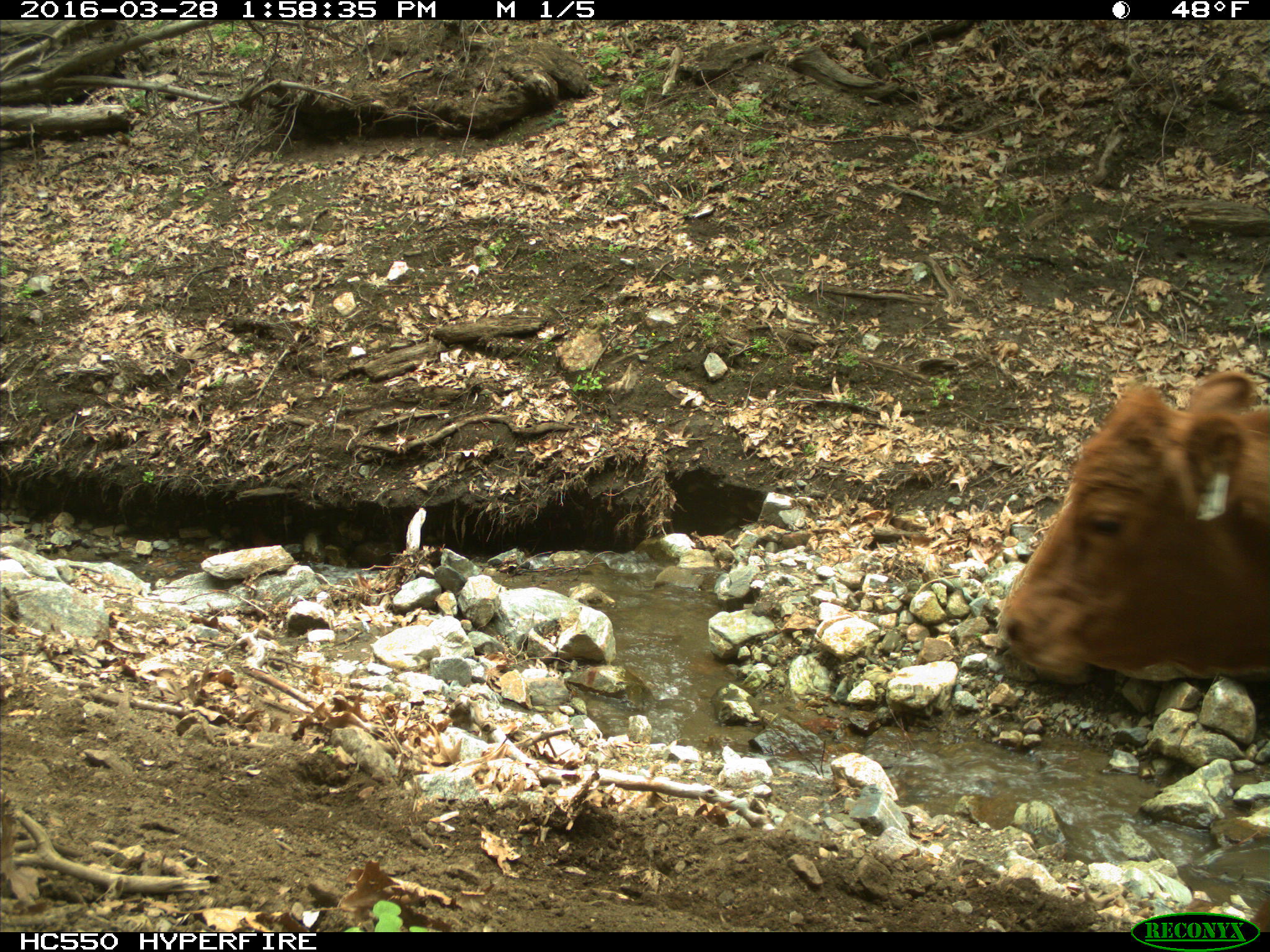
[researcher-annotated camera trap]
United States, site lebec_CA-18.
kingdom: Animalia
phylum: Chordata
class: Mammalia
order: Artiodactyla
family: Bovidae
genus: Bos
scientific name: Bos taurus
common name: domestic cow